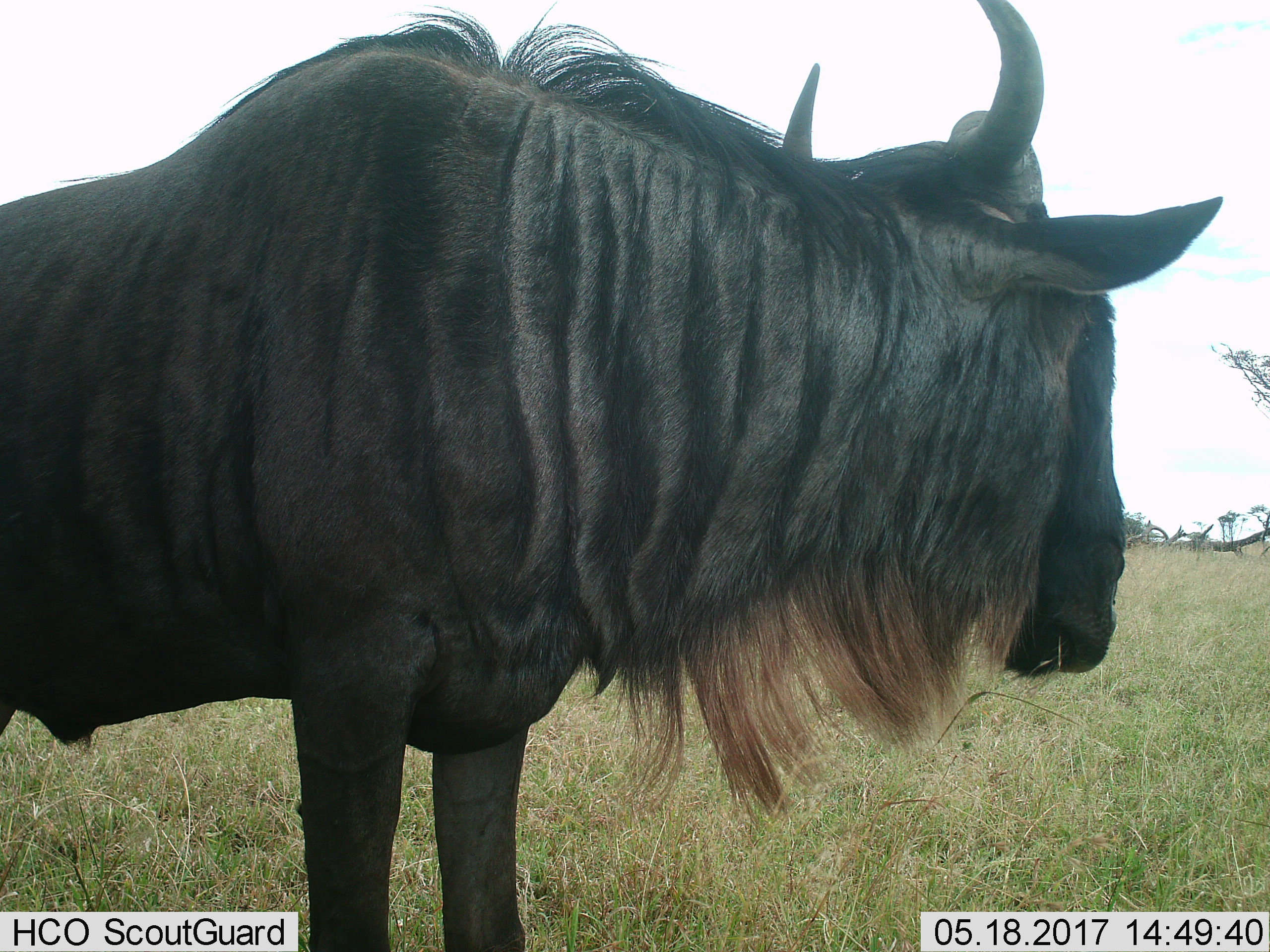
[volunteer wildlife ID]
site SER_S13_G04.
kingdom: Animalia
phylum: Chordata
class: Mammalia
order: Artiodactyla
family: Bovidae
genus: Connochaetes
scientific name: Connochaetes taurinus taurinus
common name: blue wildebeest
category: wildebeestblue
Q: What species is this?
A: Wildebeestblue (blue wildebeest) (Connochaetes taurinus taurinus).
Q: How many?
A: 1.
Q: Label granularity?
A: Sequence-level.